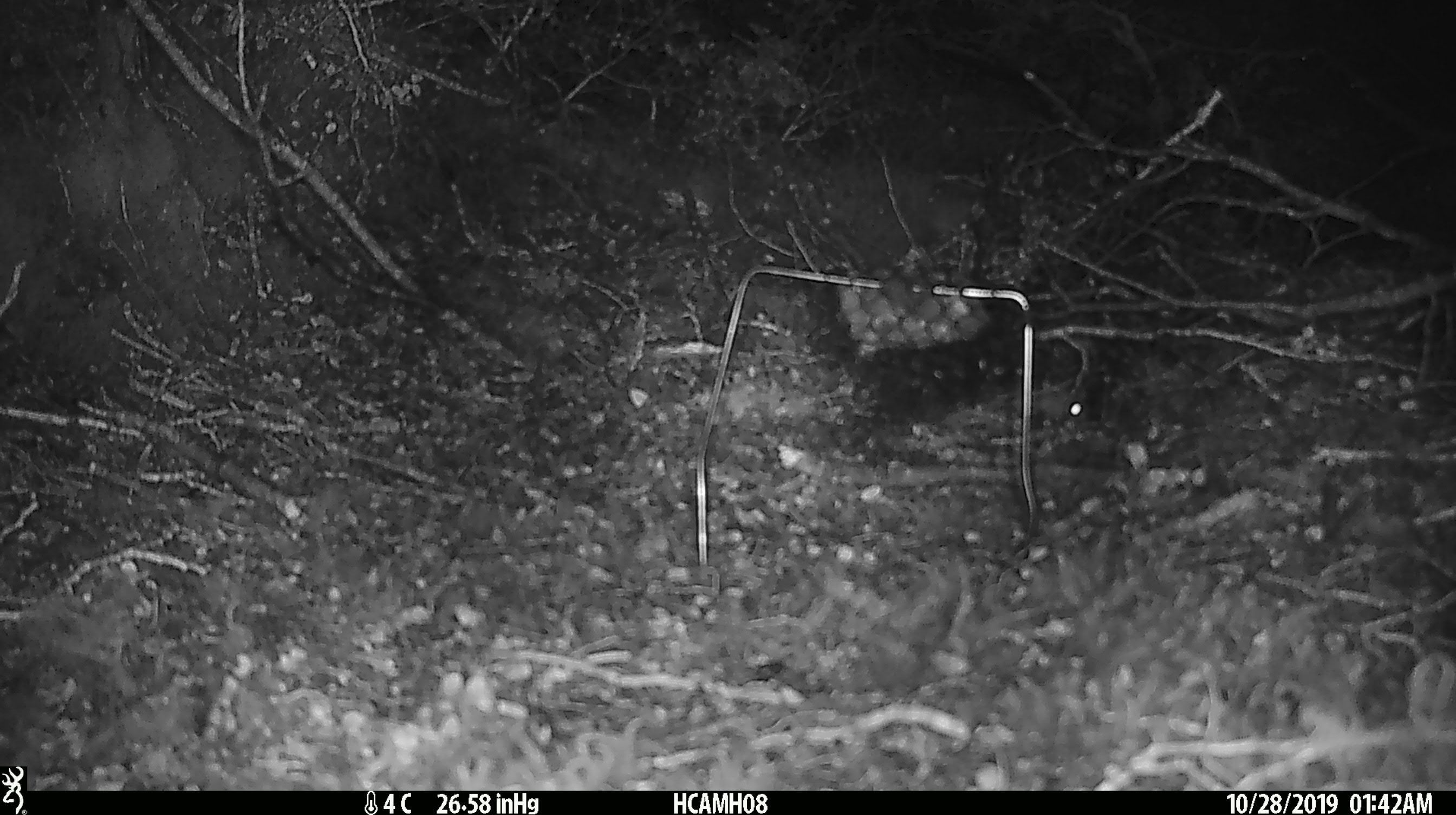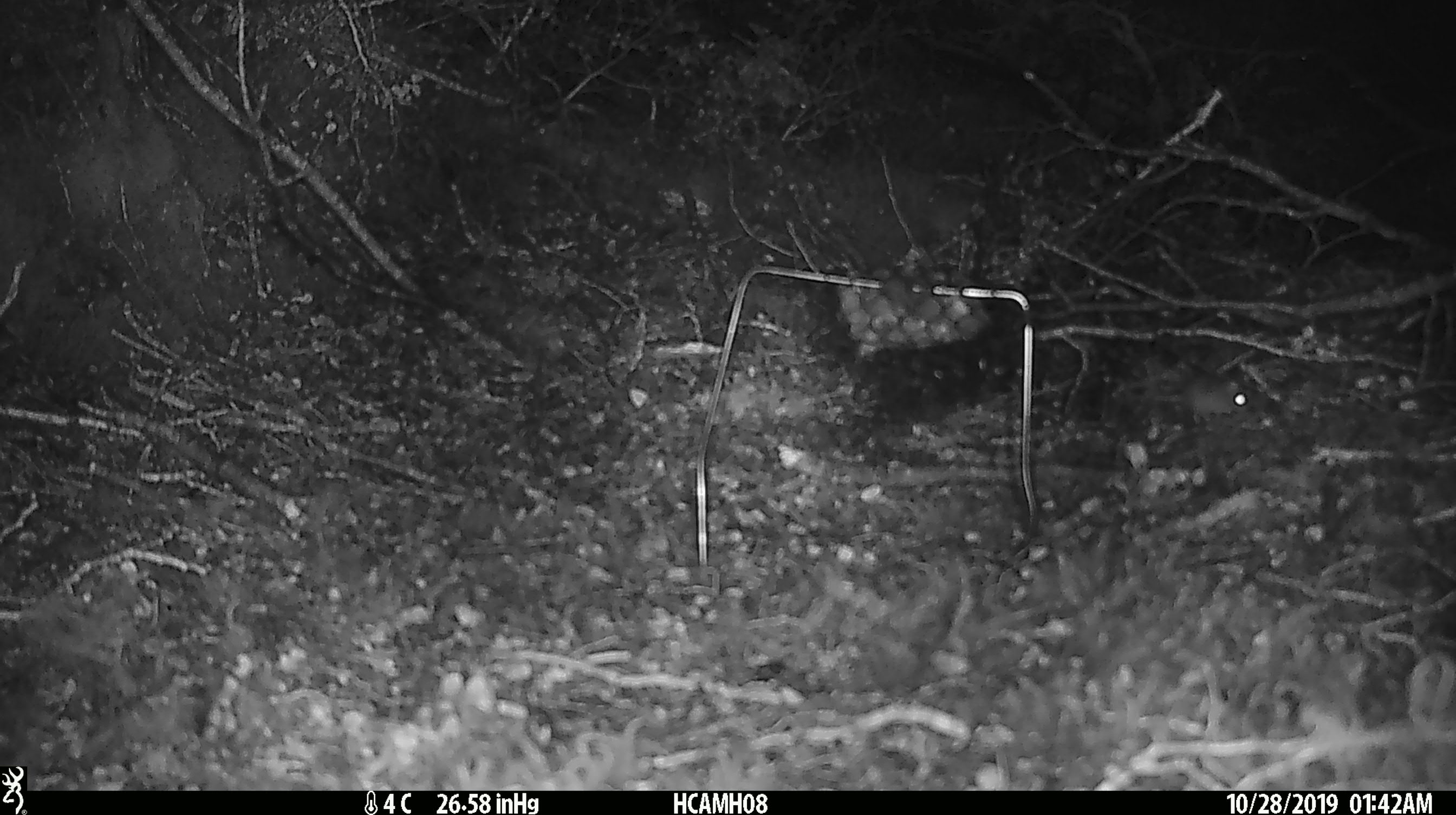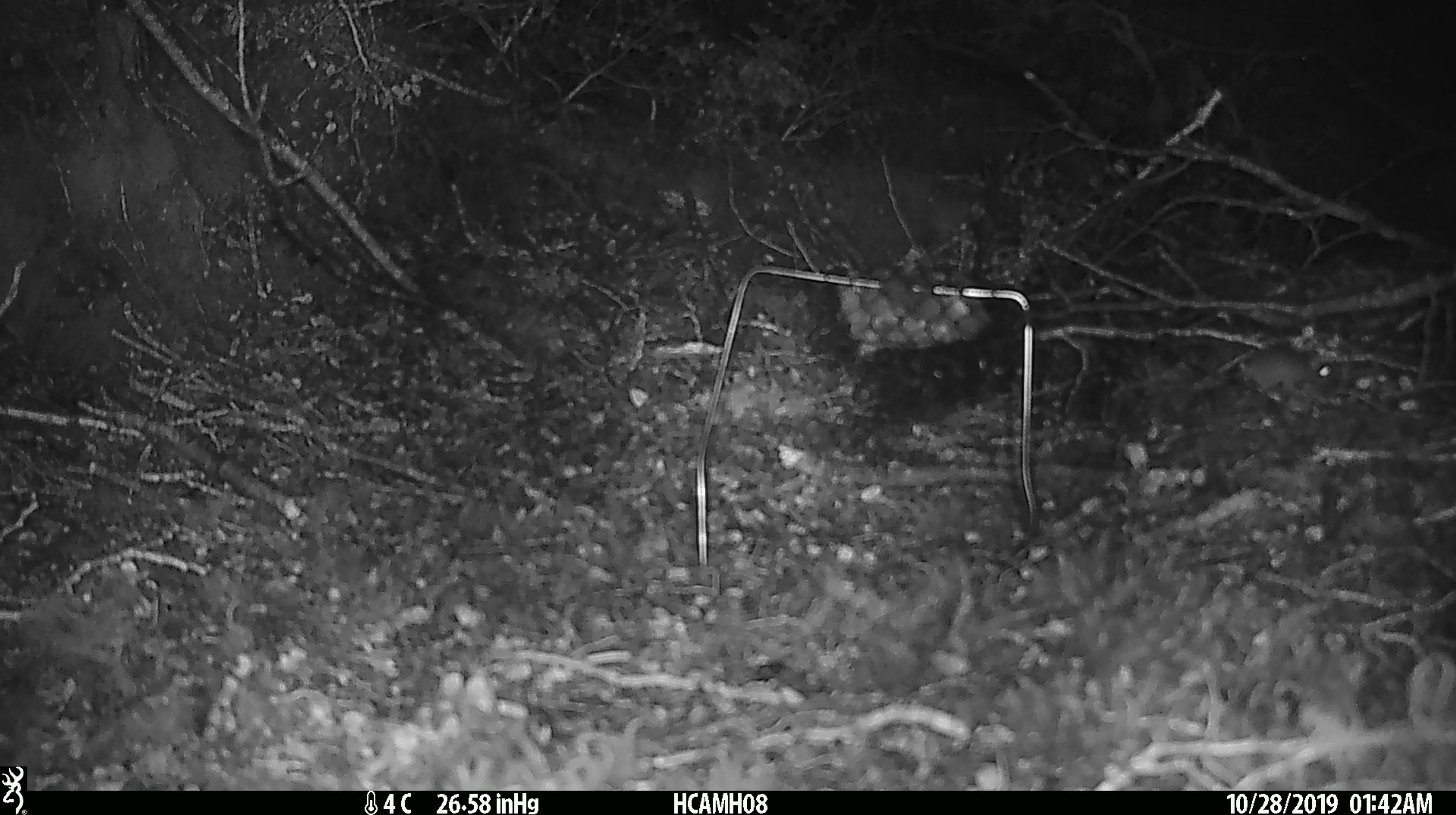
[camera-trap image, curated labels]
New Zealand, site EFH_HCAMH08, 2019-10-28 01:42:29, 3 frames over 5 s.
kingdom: Animalia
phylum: Chordata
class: Mammalia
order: Rodentia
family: Muridae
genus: Mus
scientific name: Mus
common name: mouse